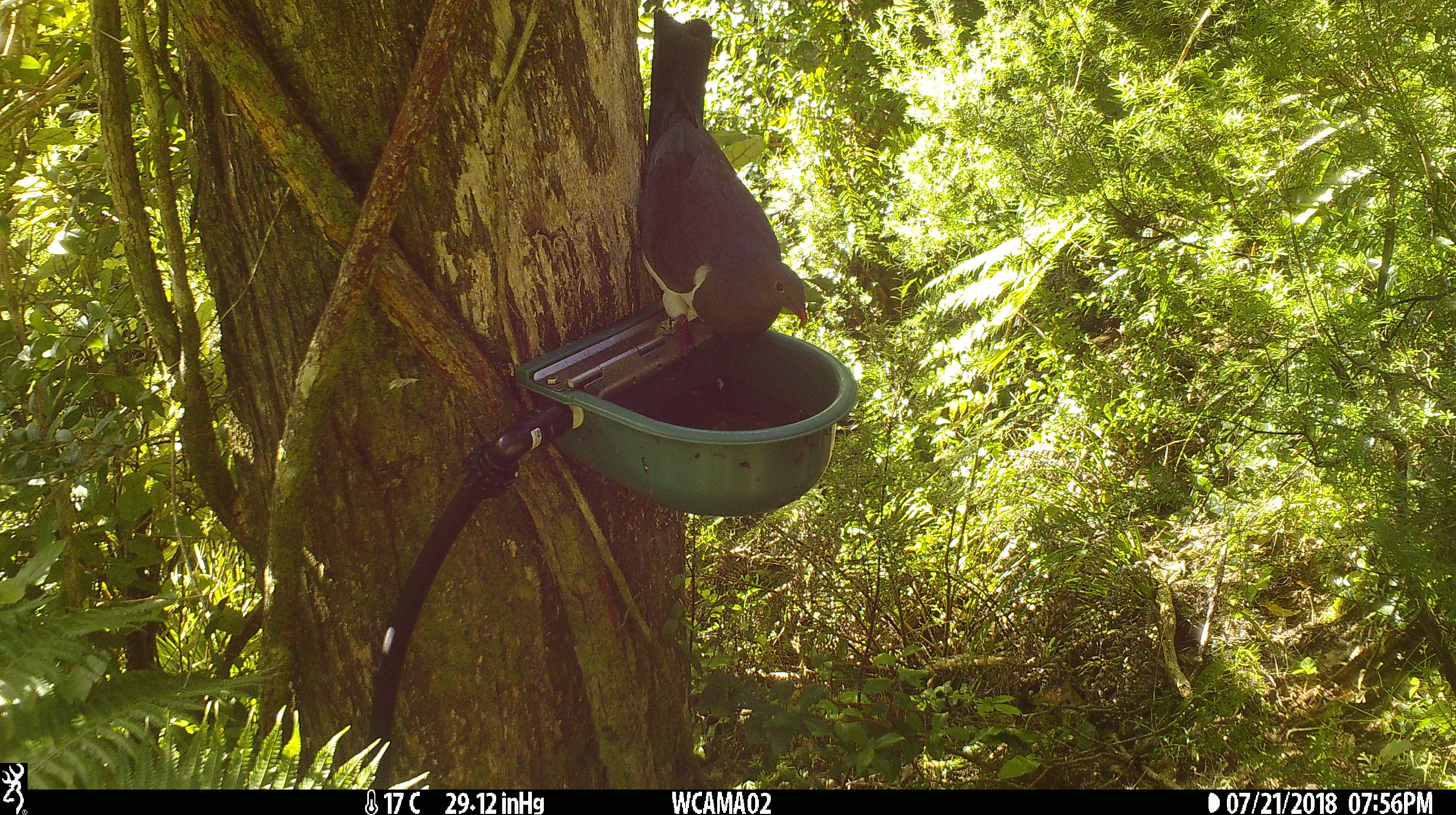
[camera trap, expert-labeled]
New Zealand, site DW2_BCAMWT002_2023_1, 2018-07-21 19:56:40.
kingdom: Animalia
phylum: Chordata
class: Aves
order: Columbiformes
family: Columbidae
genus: Hemiphaga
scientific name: Hemiphaga novaeseelandiae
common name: new zealand pigeon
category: kereru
Kereru (new zealand pigeon) (Hemiphaga novaeseelandiae).